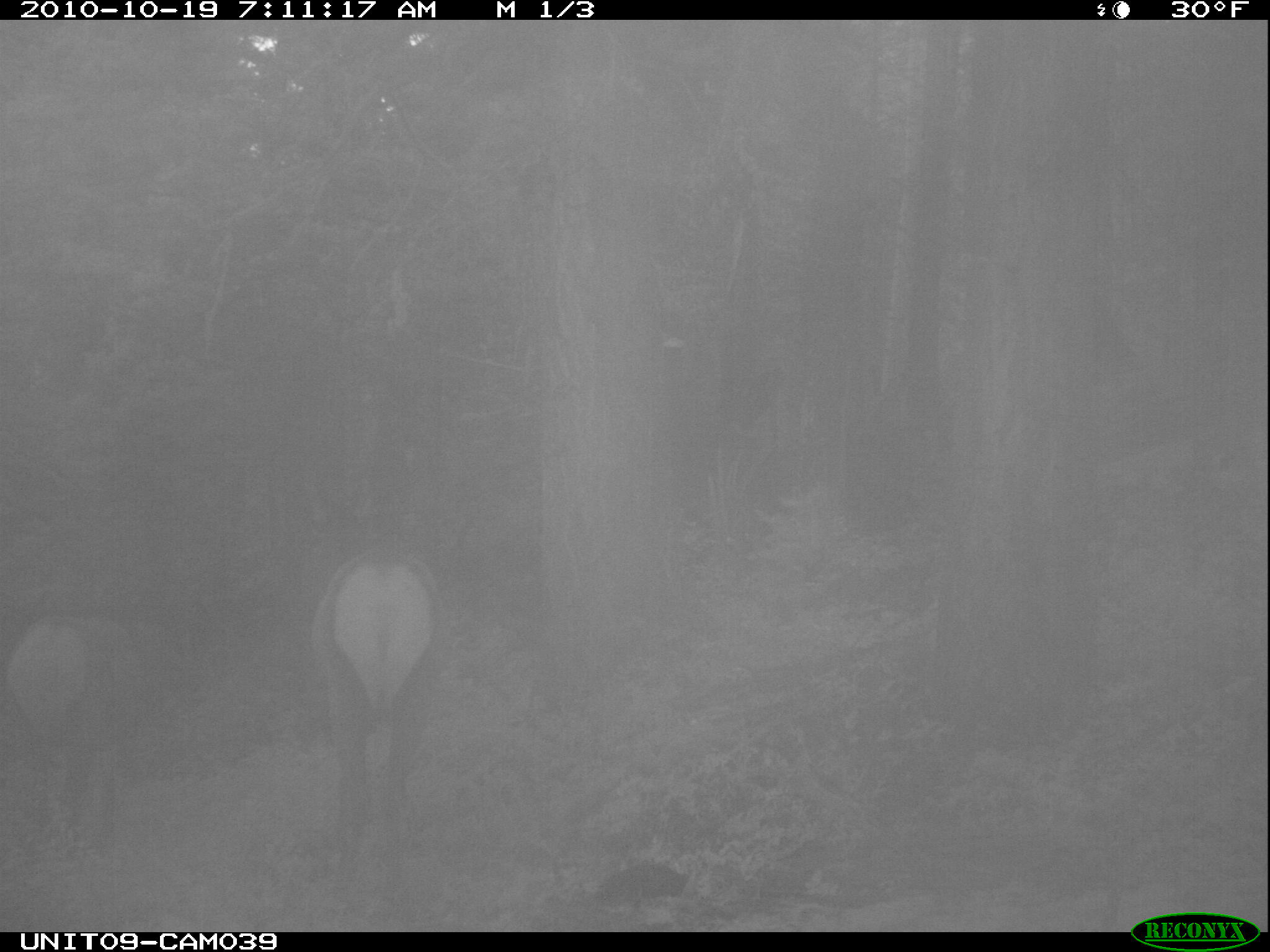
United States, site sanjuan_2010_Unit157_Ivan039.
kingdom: Animalia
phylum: Chordata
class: Mammalia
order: Artiodactyla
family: Cervidae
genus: Cervus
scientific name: Cervus elaphus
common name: red deer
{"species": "Cervus elaphus (red deer)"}